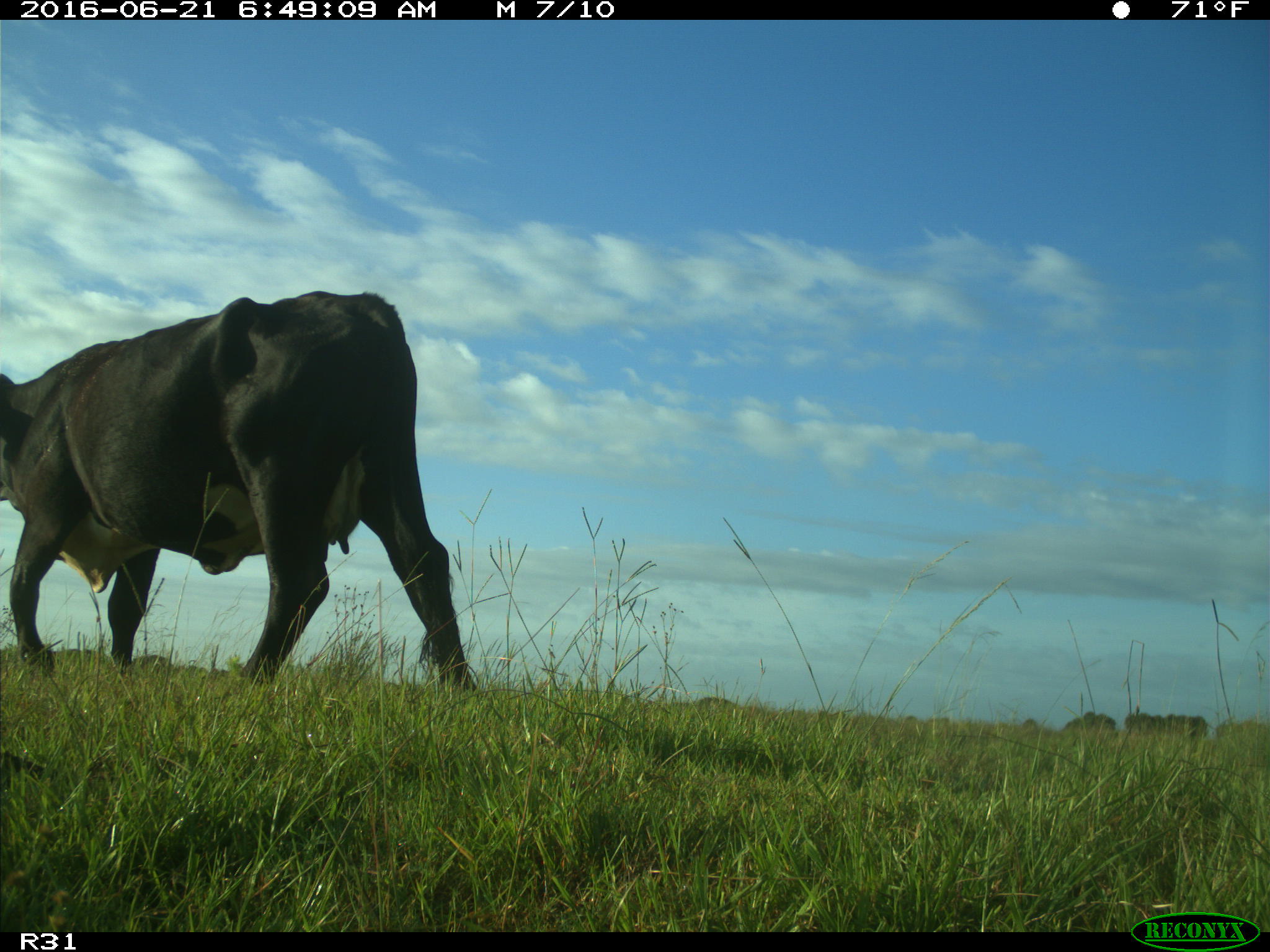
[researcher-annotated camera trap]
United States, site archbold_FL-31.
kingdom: Animalia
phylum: Chordata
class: Mammalia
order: Artiodactyla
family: Bovidae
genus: Bos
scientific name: Bos taurus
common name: domestic cow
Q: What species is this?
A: Bos taurus (domestic cow).